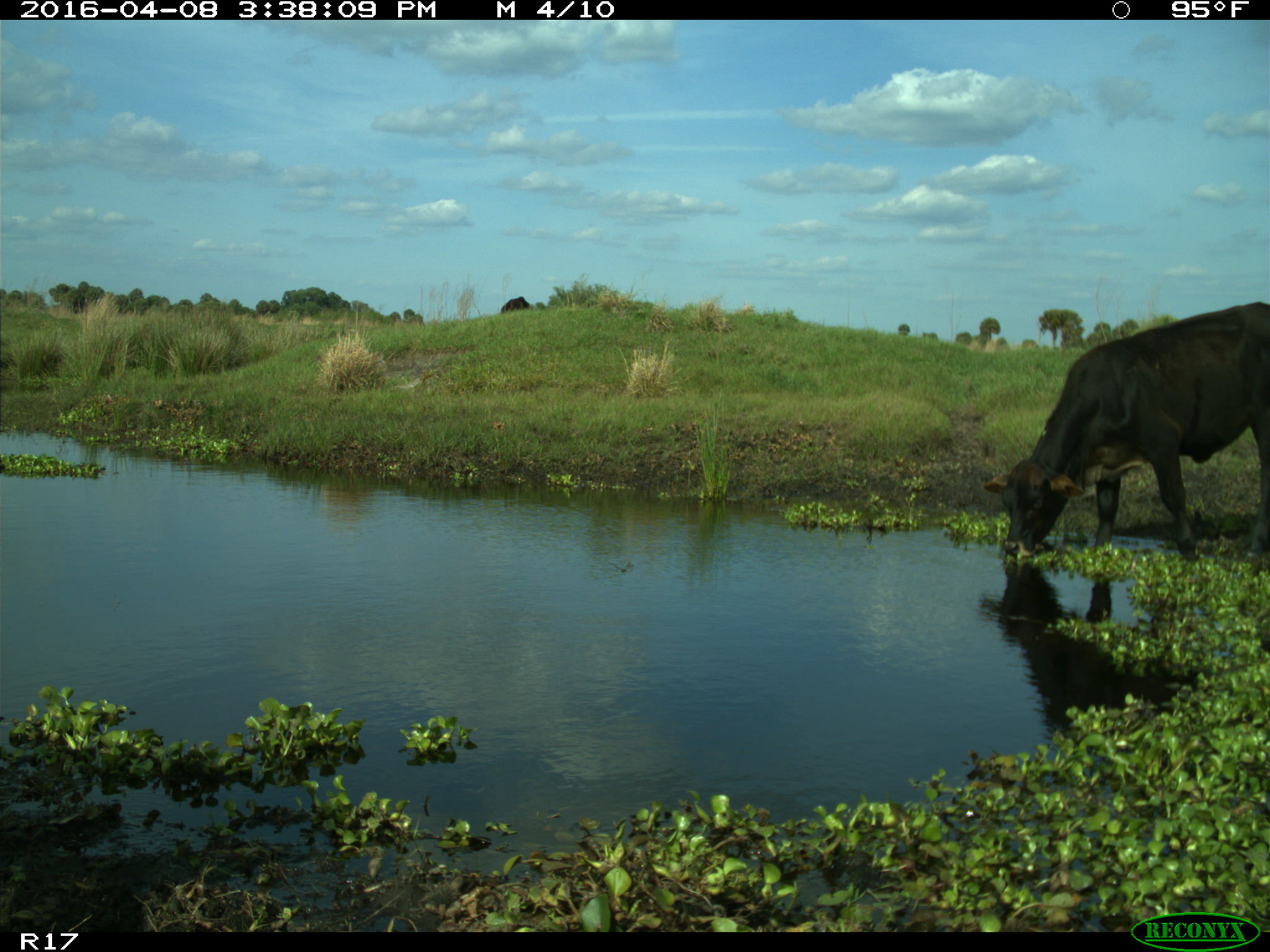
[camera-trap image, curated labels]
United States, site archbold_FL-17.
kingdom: Animalia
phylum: Chordata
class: Mammalia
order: Artiodactyla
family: Bovidae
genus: Bos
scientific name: Bos taurus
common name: domestic cow